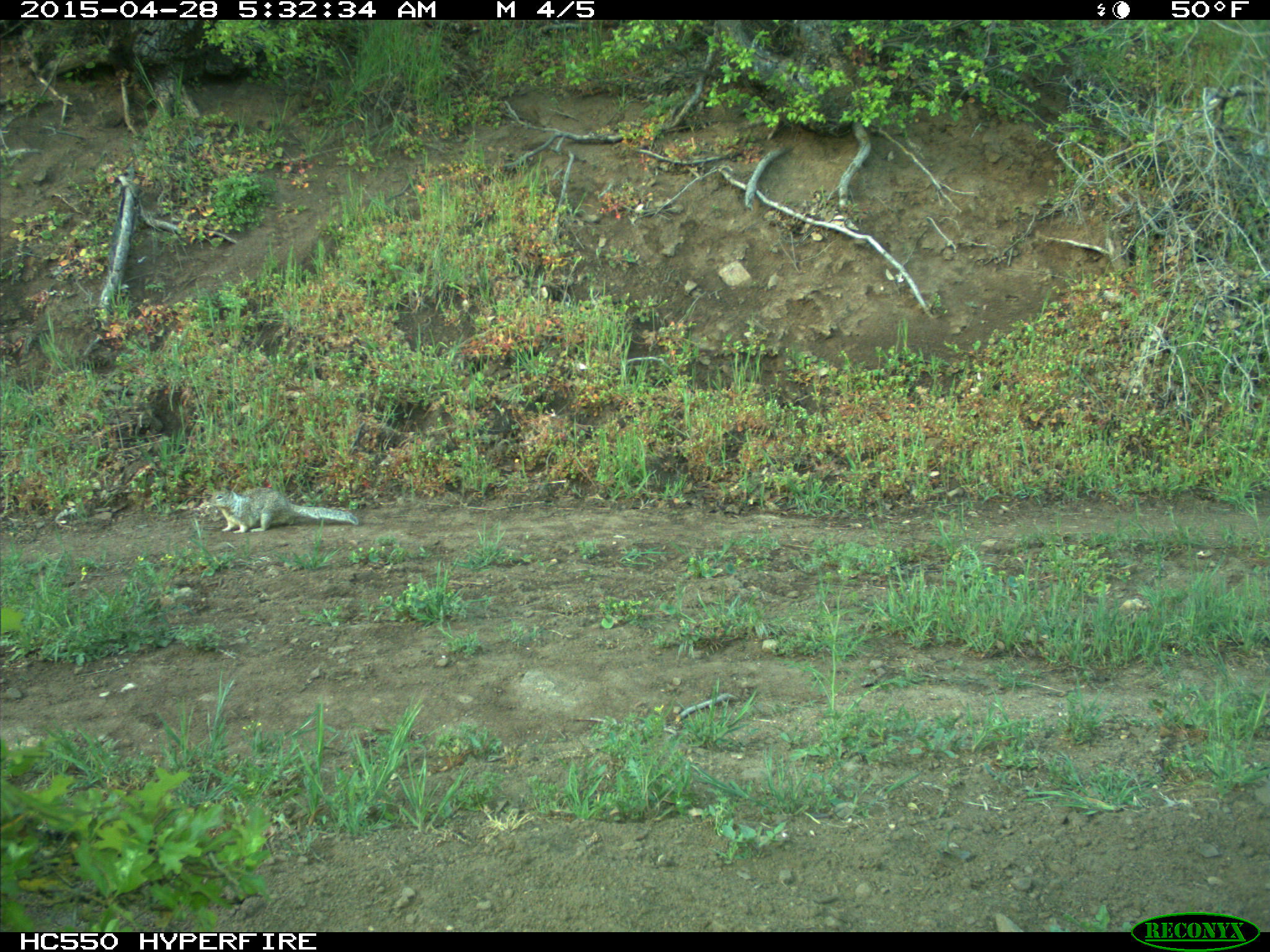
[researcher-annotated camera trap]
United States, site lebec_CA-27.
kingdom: Animalia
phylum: Chordata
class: Mammalia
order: Rodentia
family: Sciuridae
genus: Otospermophilus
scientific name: Otospermophilus beecheyi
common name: california ground squirrel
Otospermophilus beecheyi (california ground squirrel).